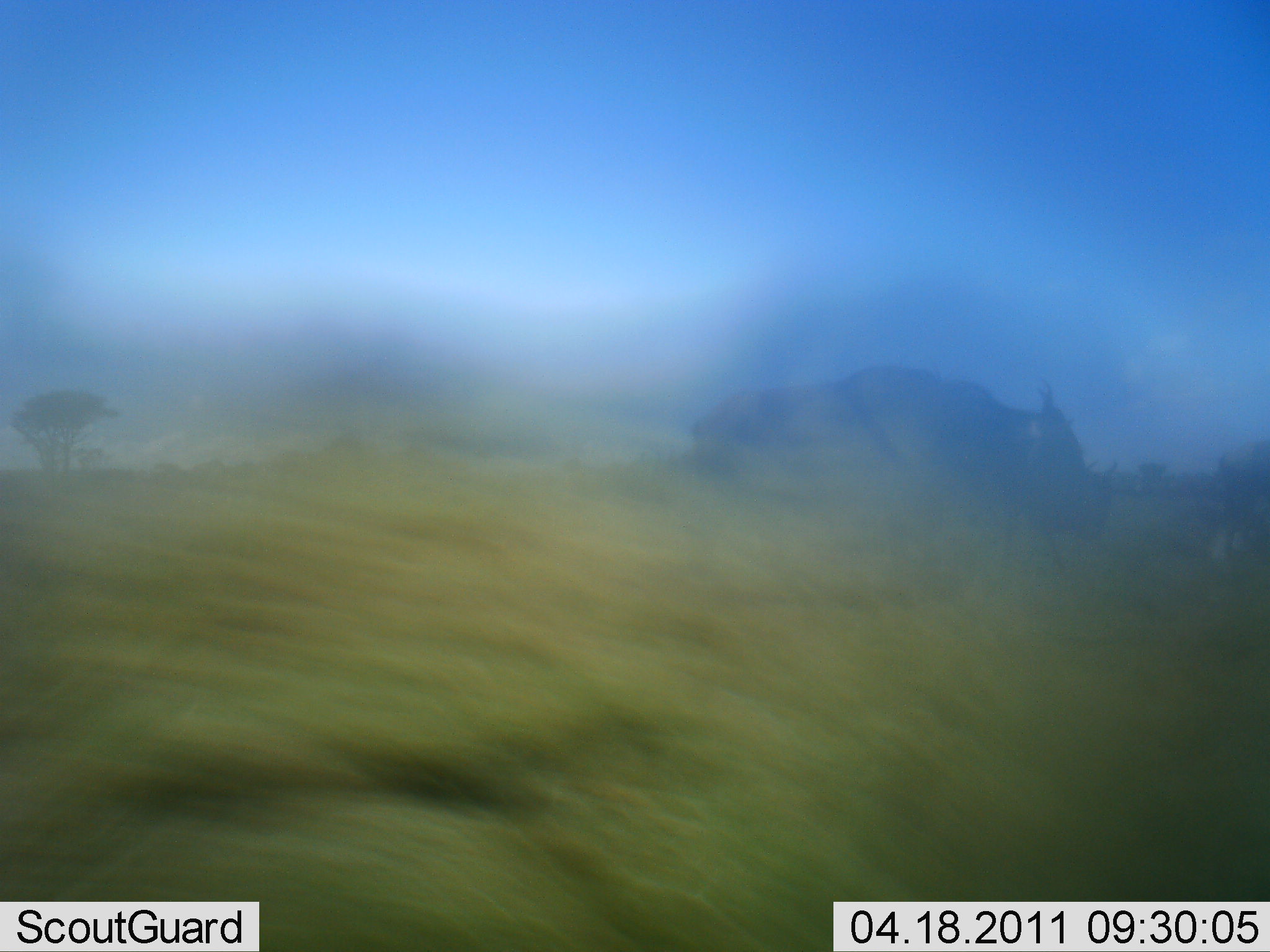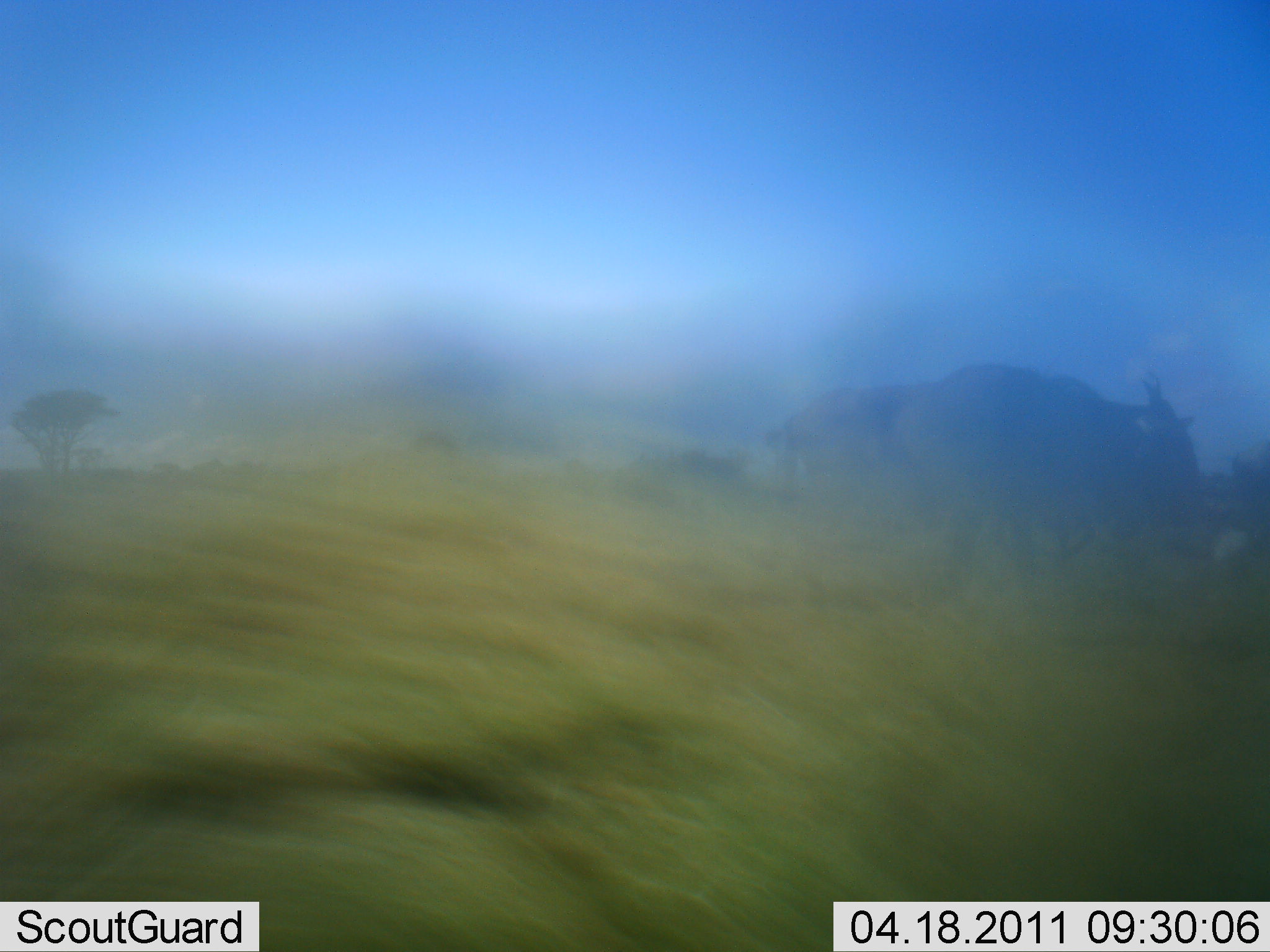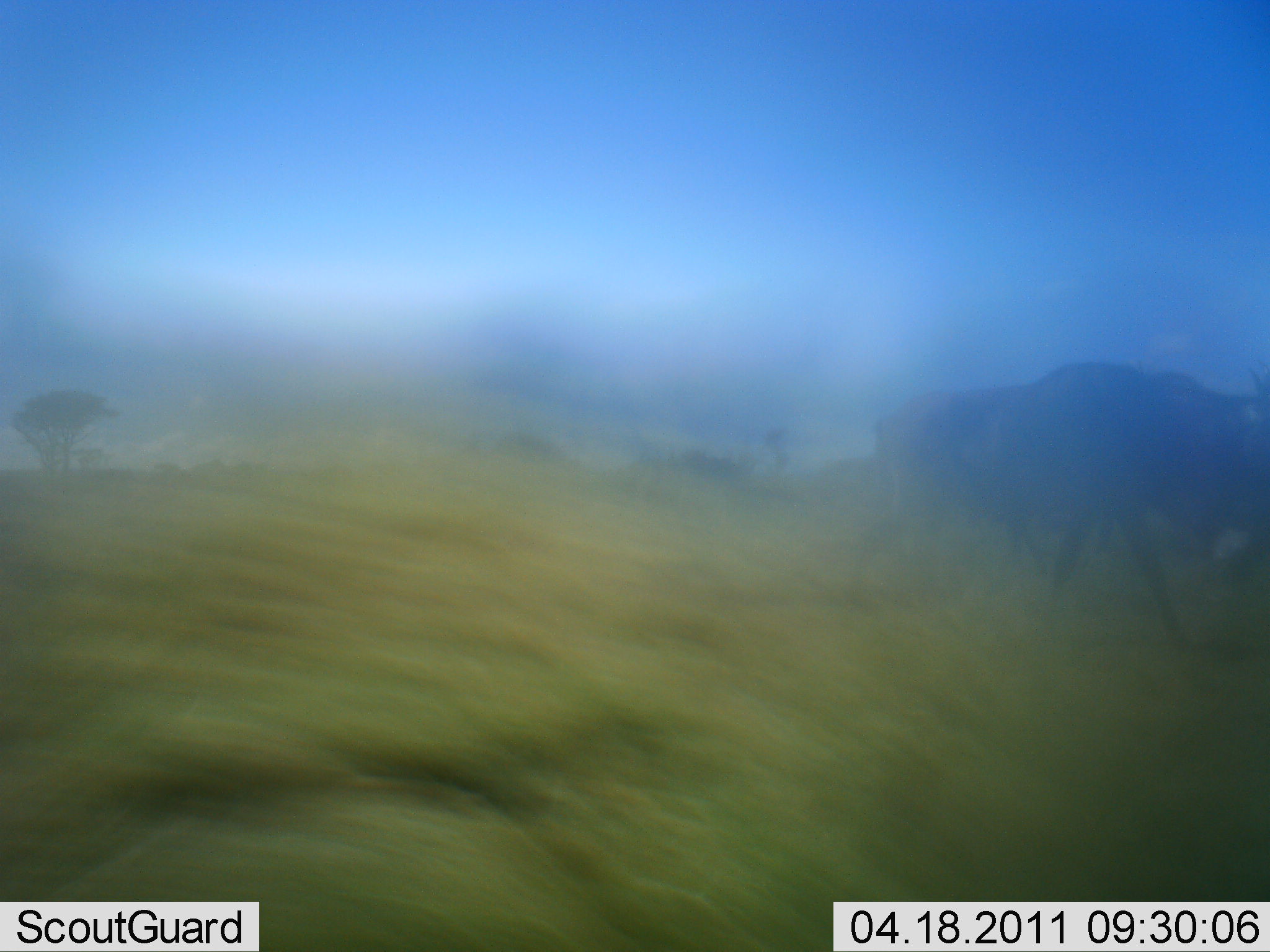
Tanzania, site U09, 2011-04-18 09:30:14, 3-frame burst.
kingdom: Animalia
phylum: Chordata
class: Mammalia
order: Artiodactyla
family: Bovidae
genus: Connochaetes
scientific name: Connochaetes taurinus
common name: blue wildebeest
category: wildebeest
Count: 2.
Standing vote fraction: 10%.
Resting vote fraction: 0%.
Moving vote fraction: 100%.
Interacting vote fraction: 0%.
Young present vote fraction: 0%.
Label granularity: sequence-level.